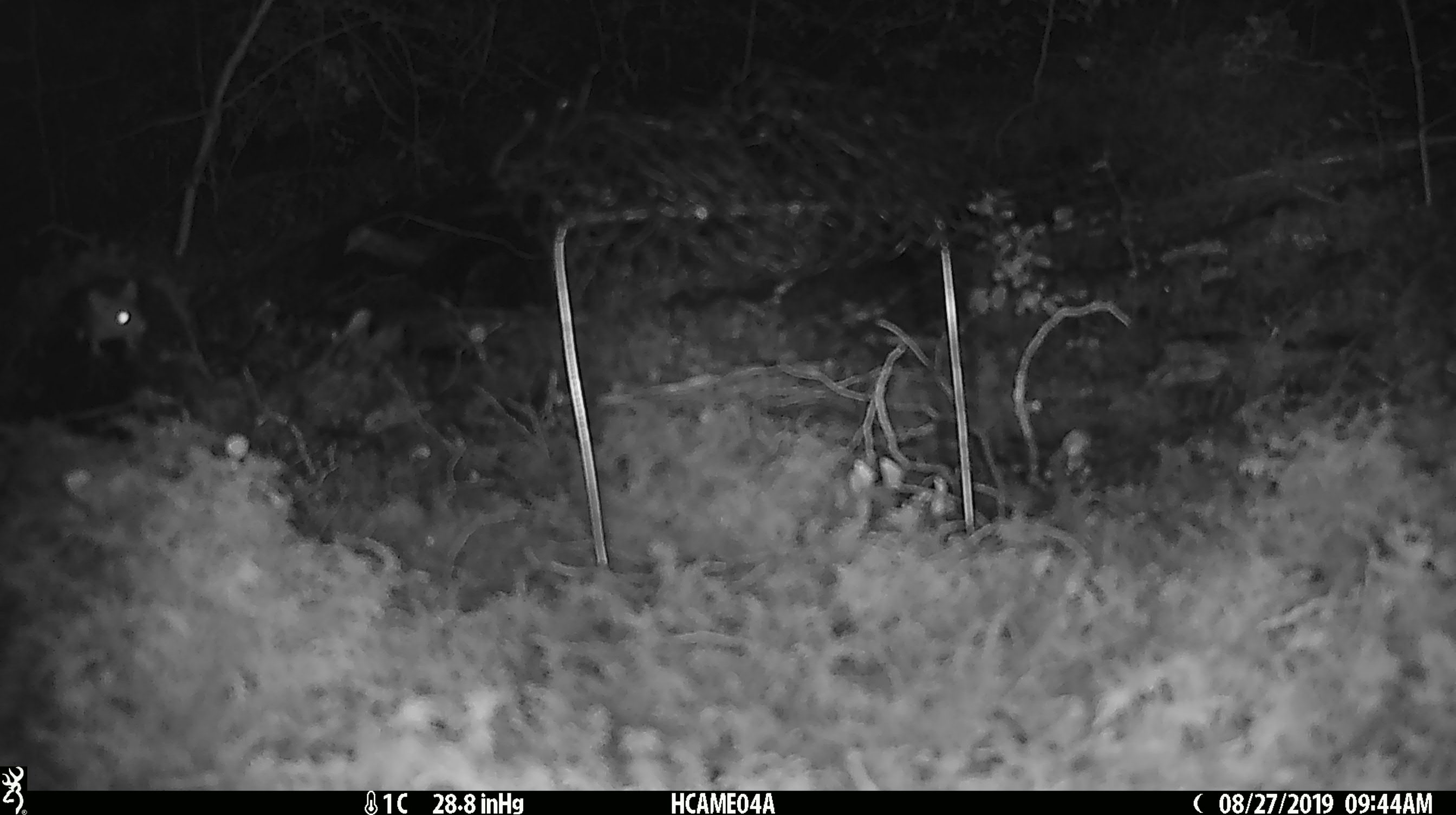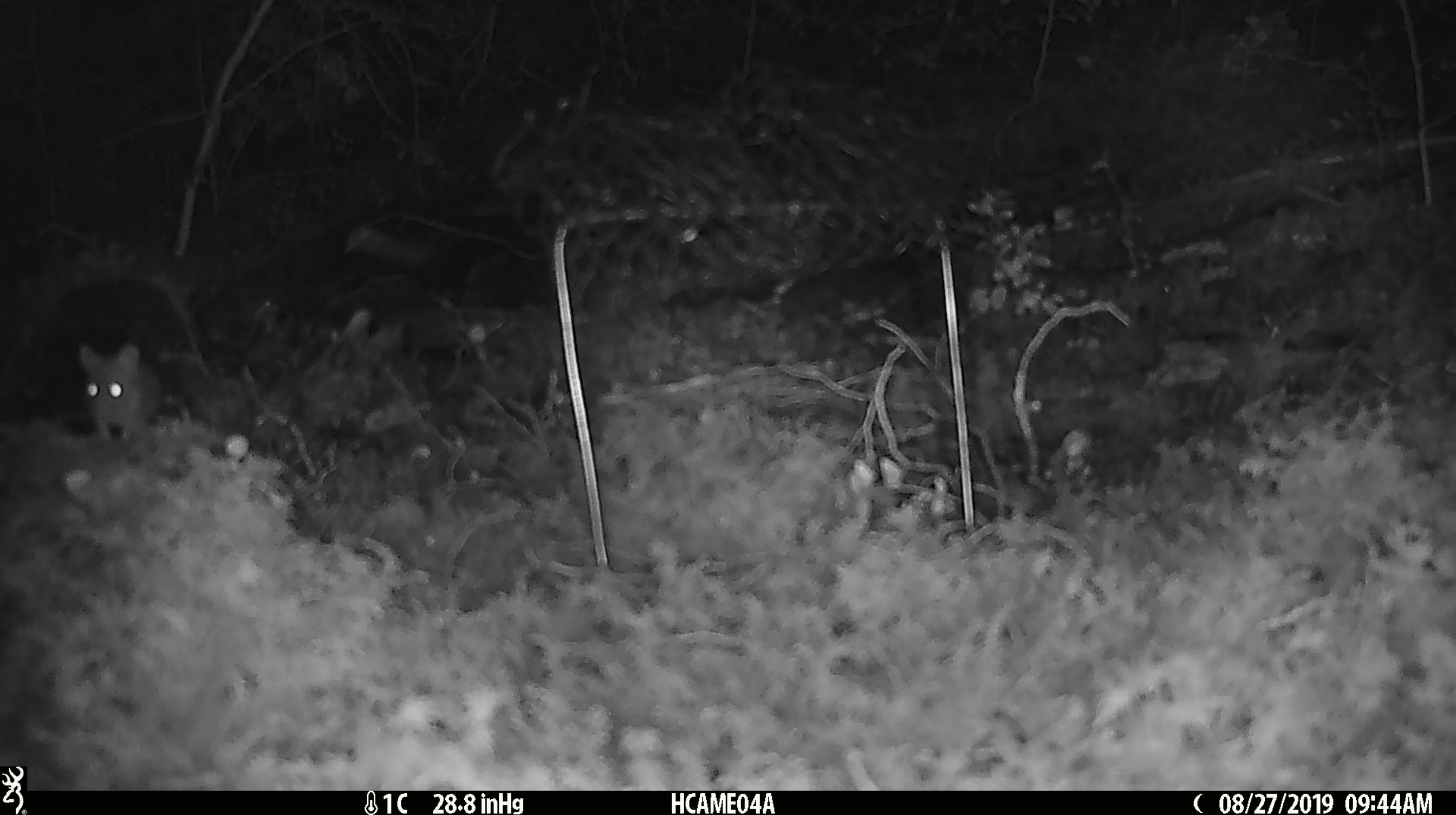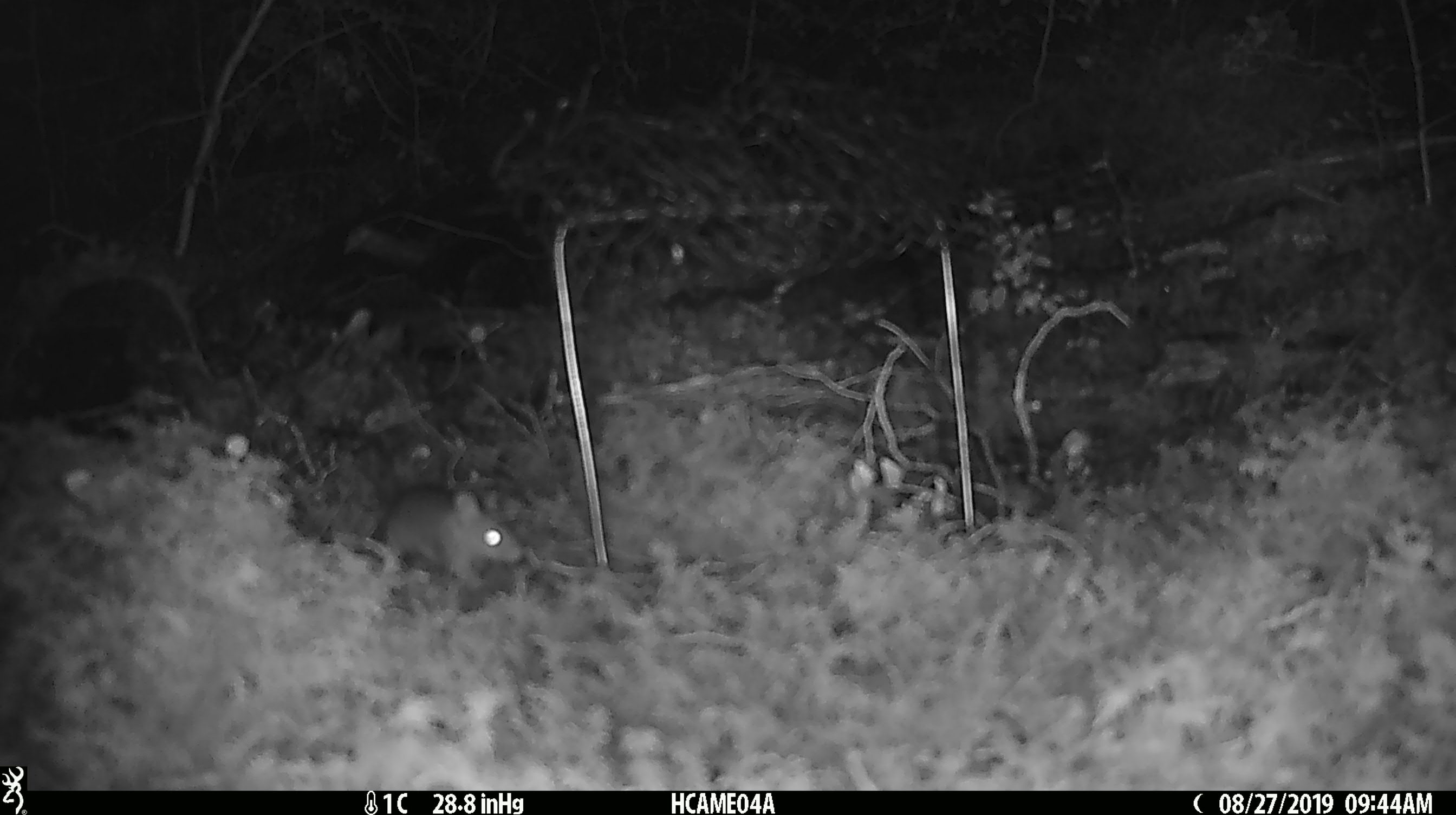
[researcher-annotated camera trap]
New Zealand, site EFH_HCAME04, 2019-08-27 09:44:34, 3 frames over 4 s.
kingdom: Animalia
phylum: Chordata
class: Mammalia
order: Rodentia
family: Muridae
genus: Mus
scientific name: Mus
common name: mouse